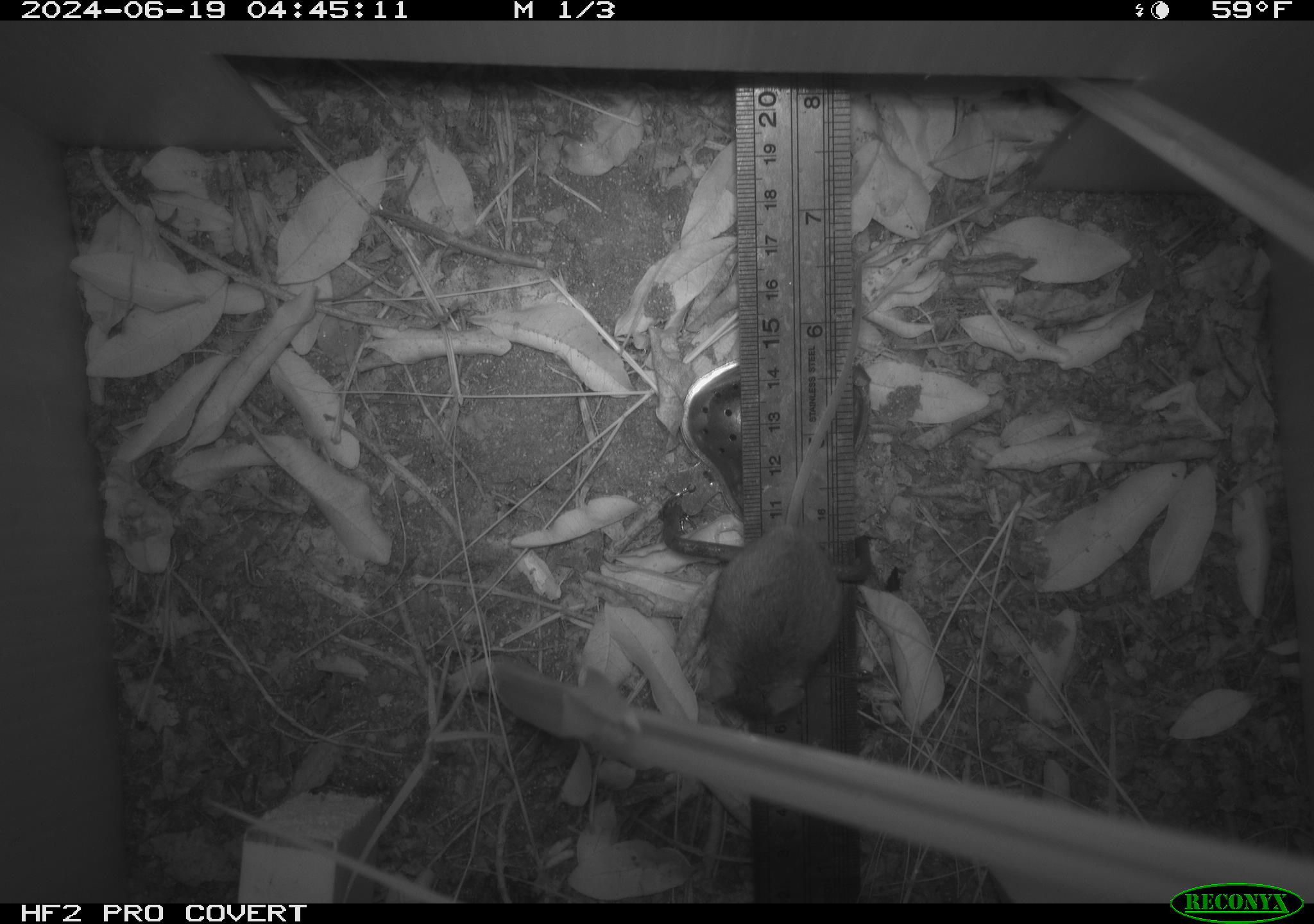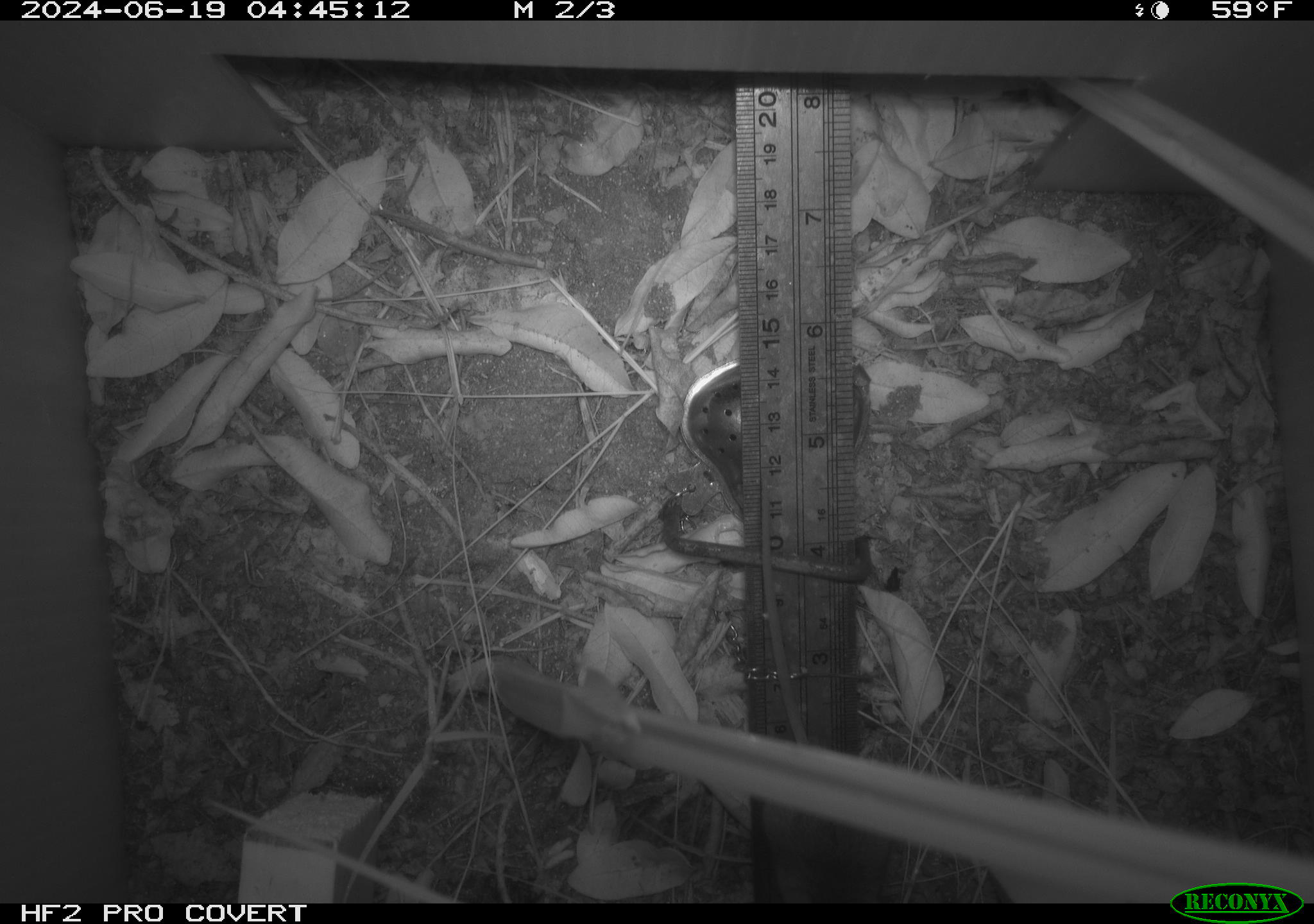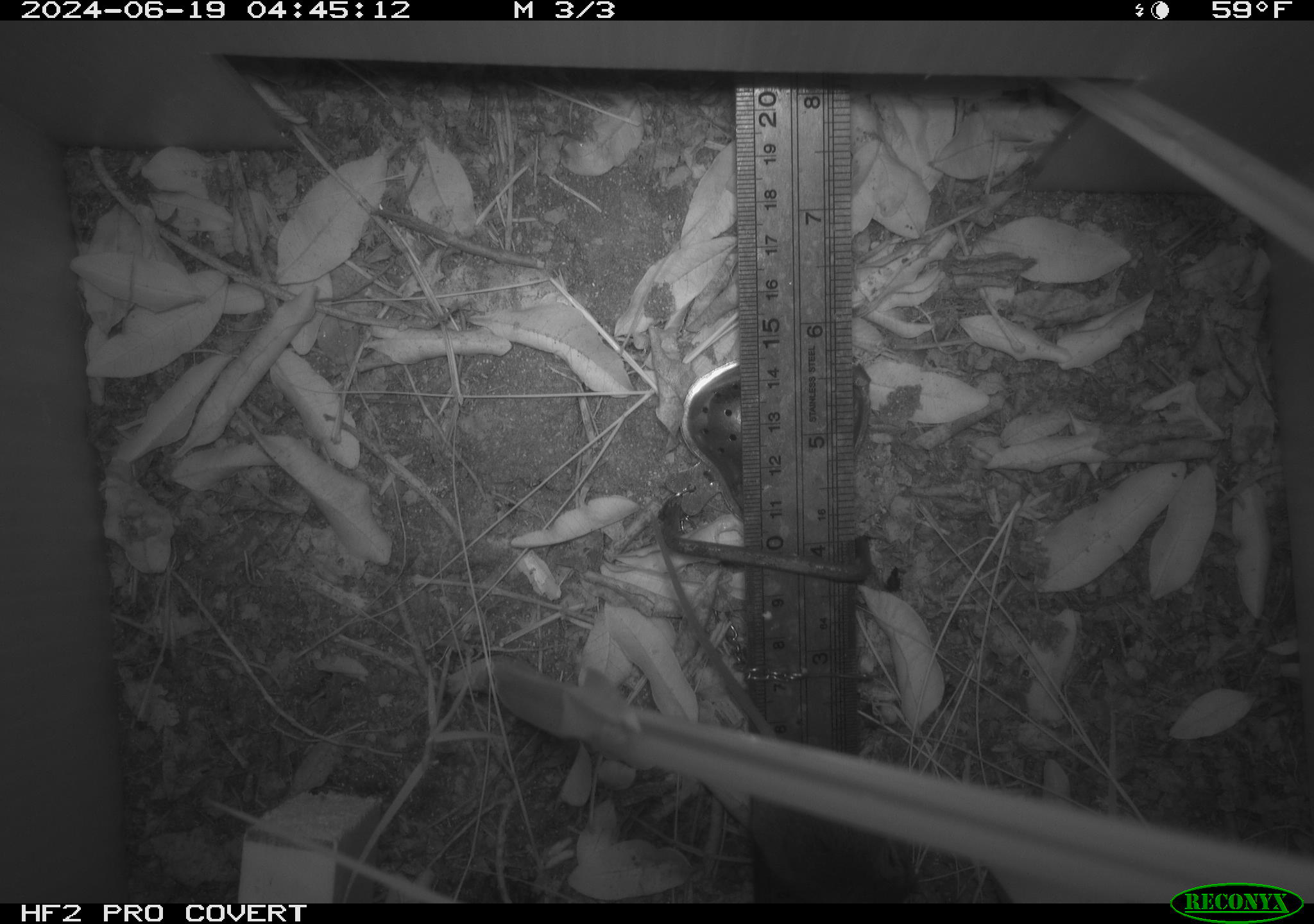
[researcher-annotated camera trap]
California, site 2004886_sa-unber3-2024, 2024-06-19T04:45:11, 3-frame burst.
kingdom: Animalia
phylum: Chordata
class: Mammalia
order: Rodentia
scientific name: Rodentia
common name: mouse species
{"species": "mouse species (Rodentia)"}